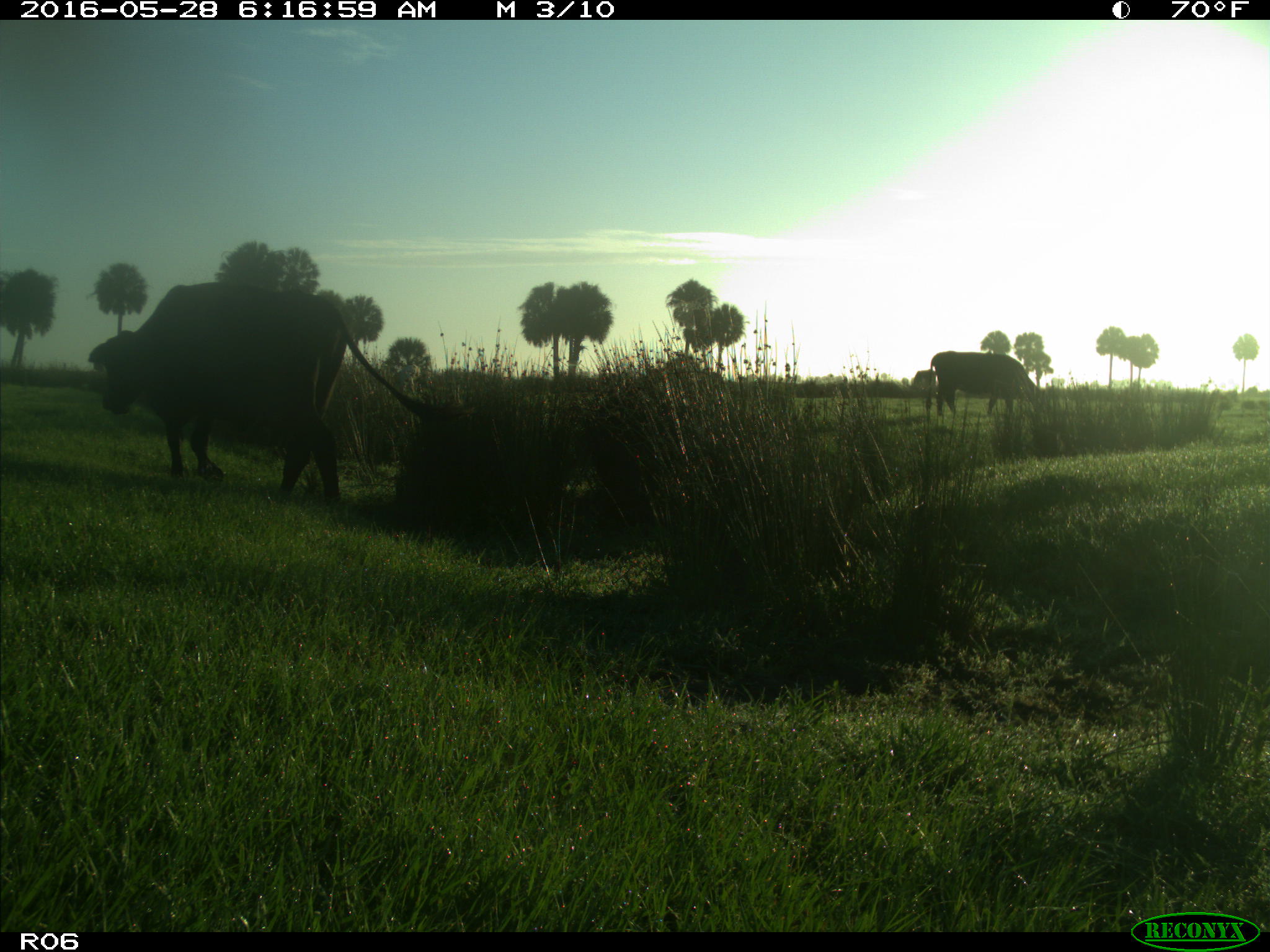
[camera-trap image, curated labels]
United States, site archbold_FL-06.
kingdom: Animalia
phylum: Chordata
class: Mammalia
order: Artiodactyla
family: Bovidae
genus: Bos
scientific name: Bos taurus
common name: domestic cow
Bos taurus (domestic cow).